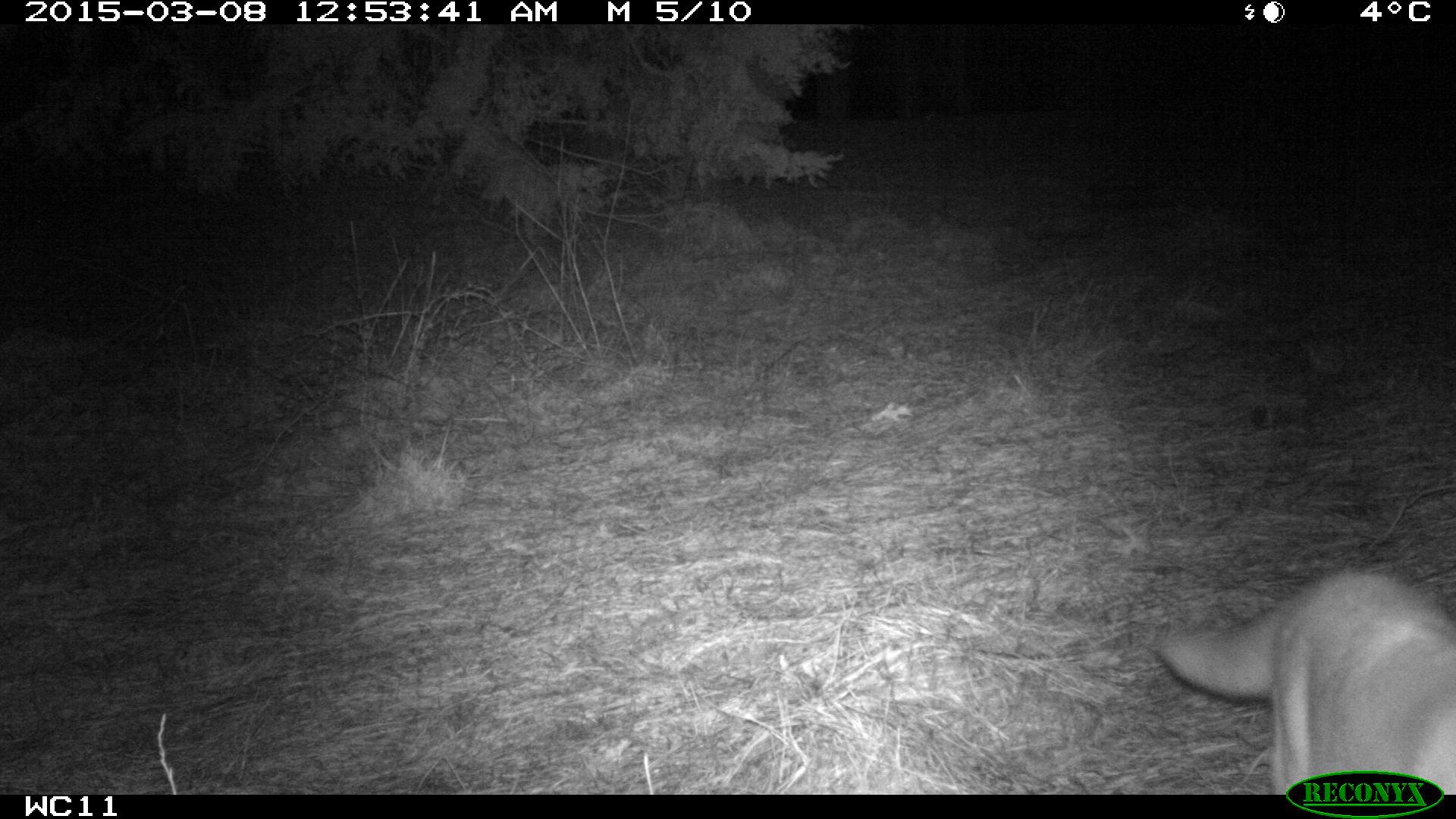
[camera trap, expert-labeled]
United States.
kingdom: Animalia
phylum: Chordata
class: Mammalia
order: Carnivora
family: Felidae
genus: Felis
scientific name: Felis catus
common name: domestic cat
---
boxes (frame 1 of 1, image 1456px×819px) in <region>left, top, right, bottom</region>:
Domestic Cat: <region>1151, 508, 1446, 800</region>